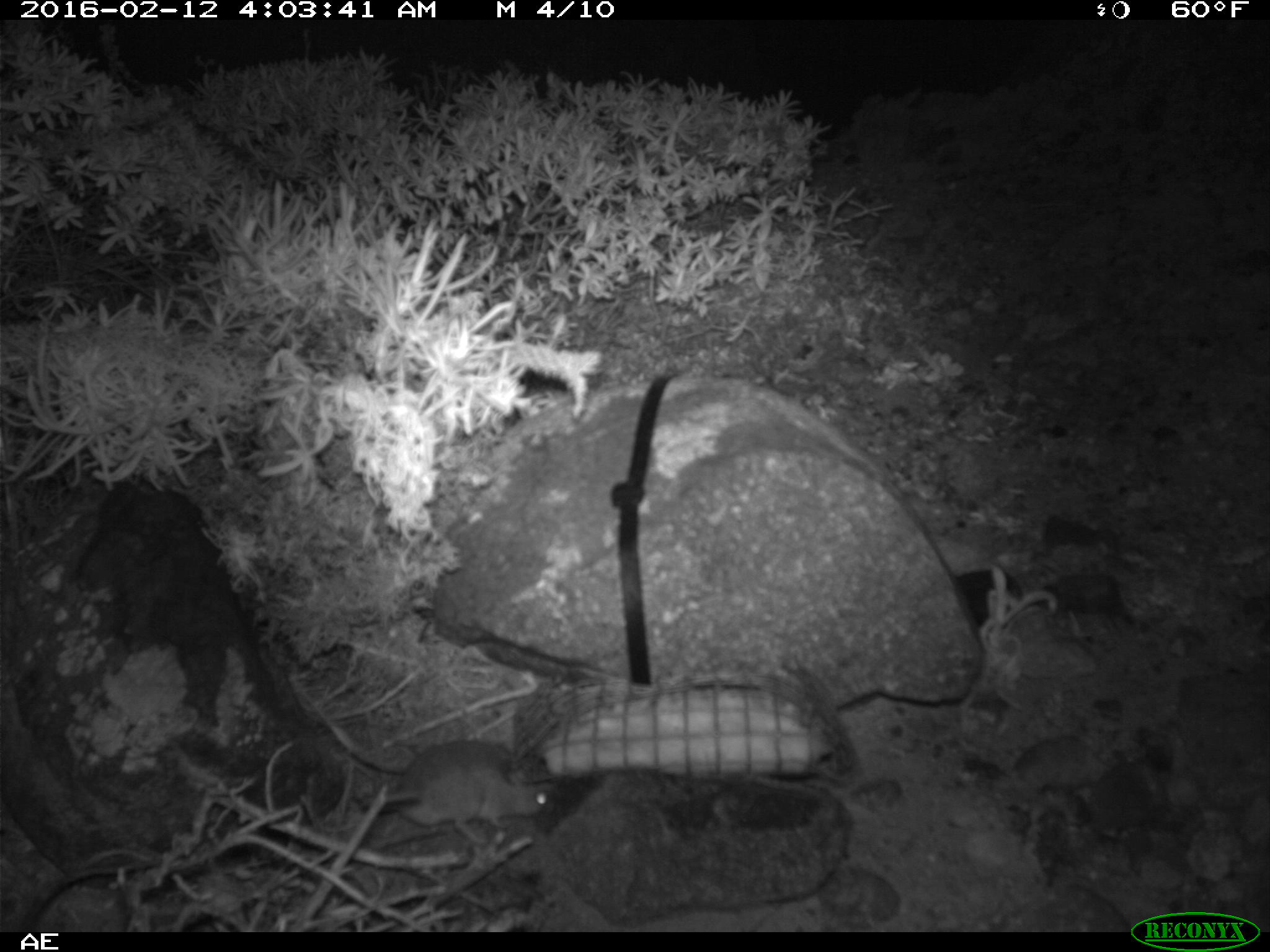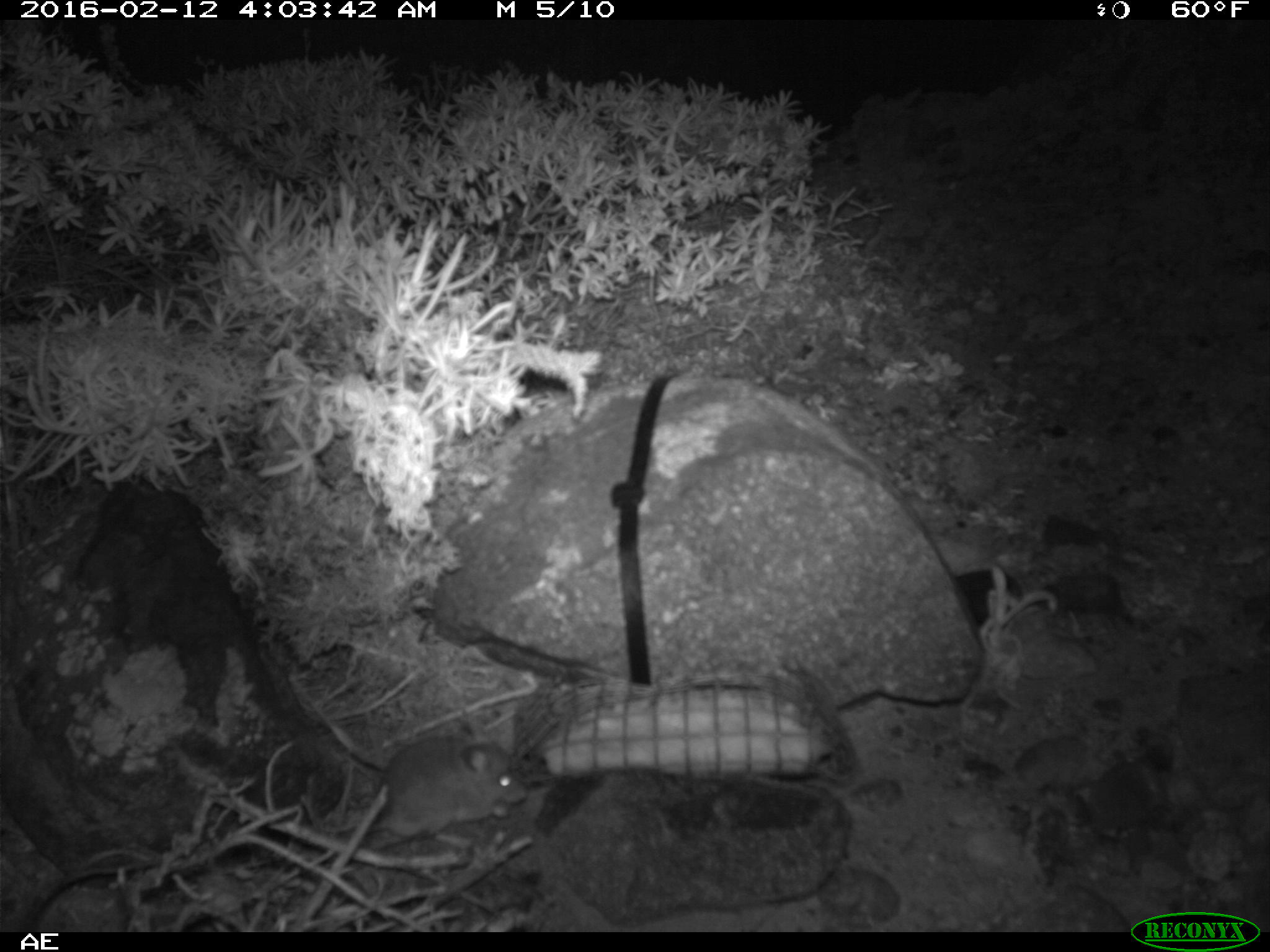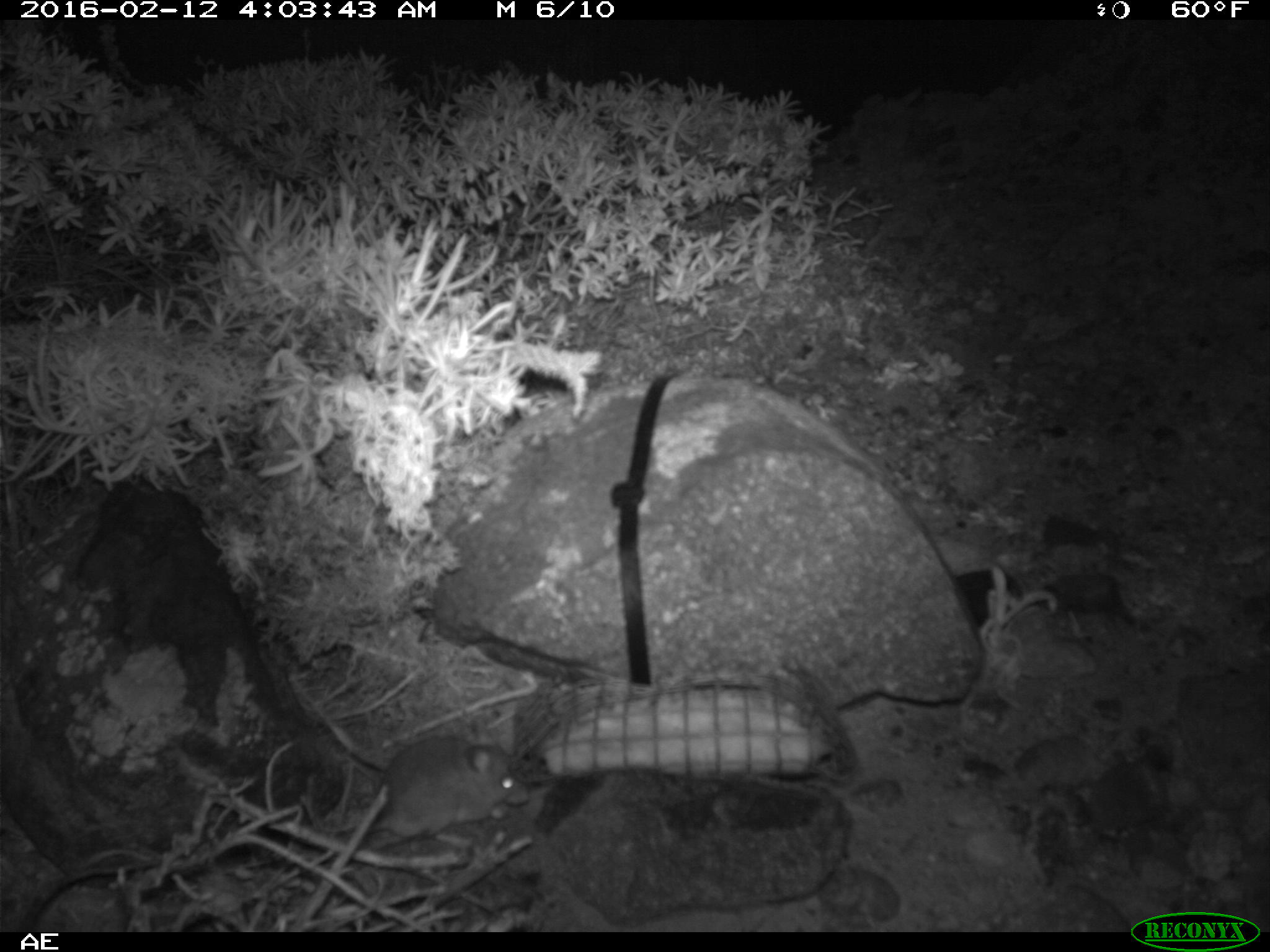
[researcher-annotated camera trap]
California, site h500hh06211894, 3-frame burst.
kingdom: Animalia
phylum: Chordata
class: Mammalia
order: Rodentia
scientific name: Rodentia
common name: rodent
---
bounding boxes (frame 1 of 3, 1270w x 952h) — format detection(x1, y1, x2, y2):
rodent: detection(358, 739, 553, 842)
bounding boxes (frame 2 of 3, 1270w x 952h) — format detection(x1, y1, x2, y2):
rodent: detection(348, 710, 530, 844)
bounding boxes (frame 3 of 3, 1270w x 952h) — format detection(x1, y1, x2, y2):
rodent: detection(368, 720, 528, 846)